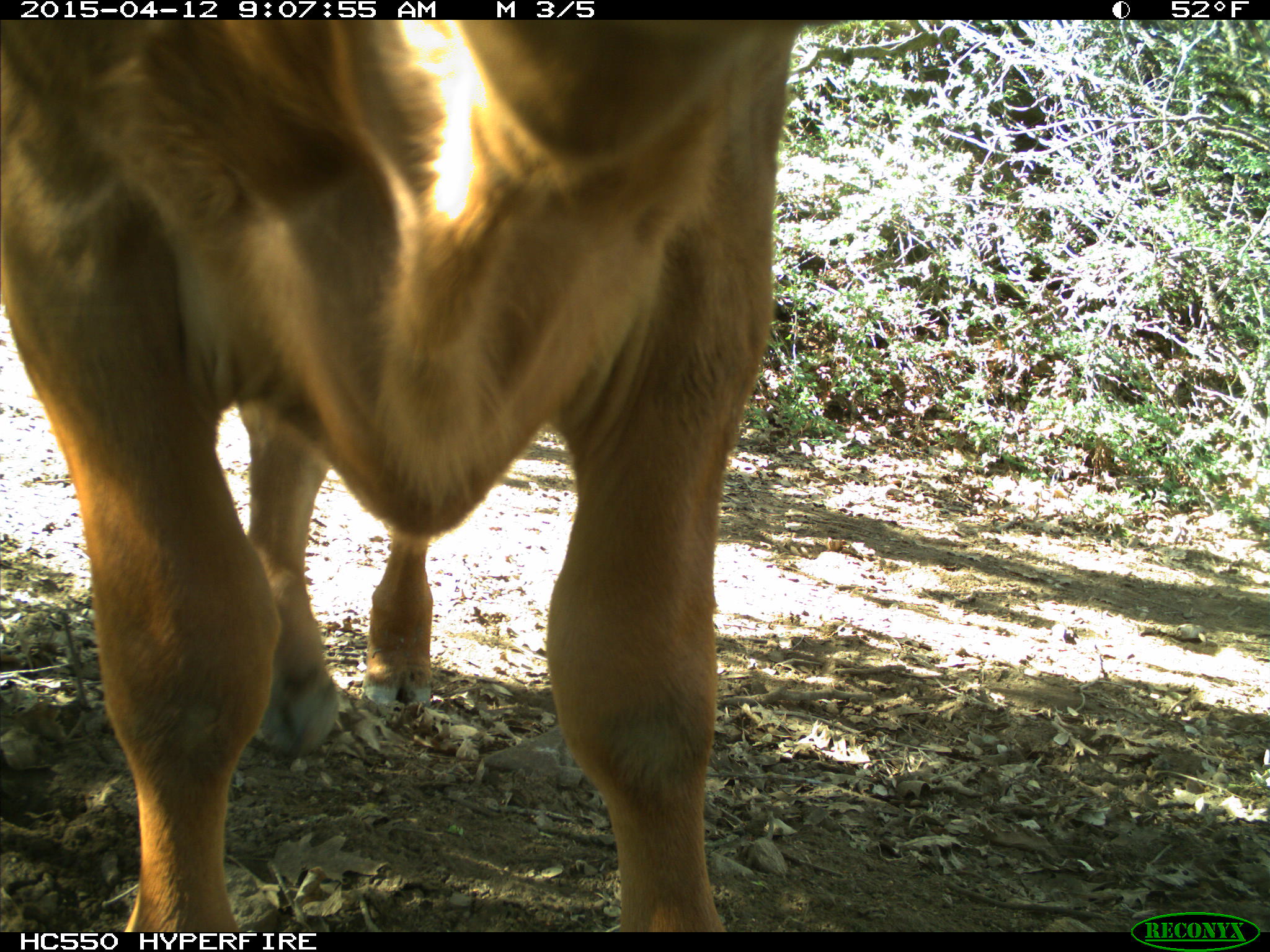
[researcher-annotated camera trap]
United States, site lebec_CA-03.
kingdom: Animalia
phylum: Chordata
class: Mammalia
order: Artiodactyla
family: Bovidae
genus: Bos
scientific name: Bos taurus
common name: domestic cow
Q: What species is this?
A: Bos taurus (domestic cow).